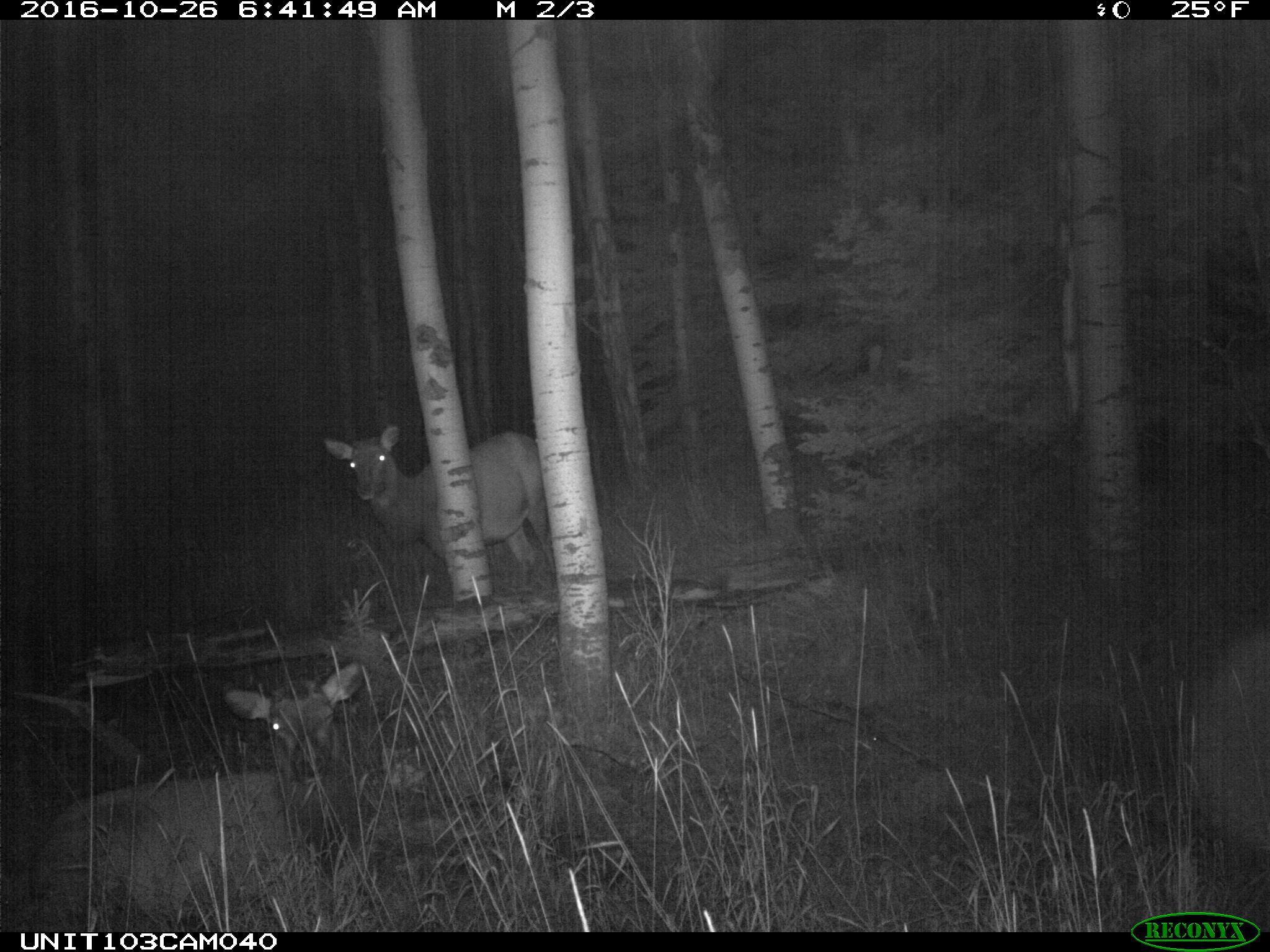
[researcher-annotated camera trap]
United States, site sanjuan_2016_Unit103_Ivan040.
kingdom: Animalia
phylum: Chordata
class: Mammalia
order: Artiodactyla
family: Cervidae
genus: Cervus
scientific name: Cervus elaphus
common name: red deer